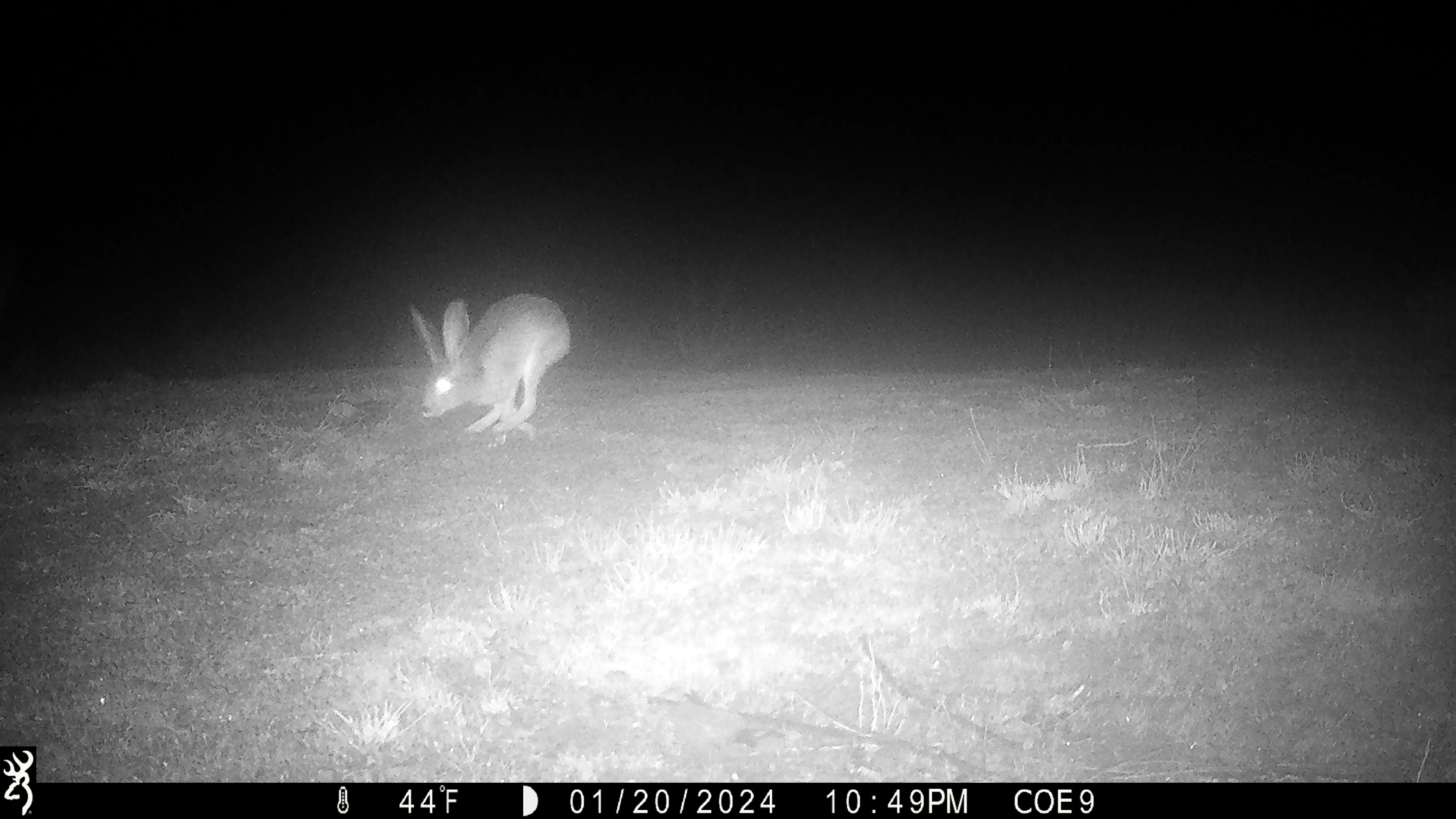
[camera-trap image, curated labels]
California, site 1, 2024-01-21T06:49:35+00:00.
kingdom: Animalia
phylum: Chordata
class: Mammalia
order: Lagomorpha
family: Leporidae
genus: Lepus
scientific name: Lepus californicus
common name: black-tailed jackrabbit